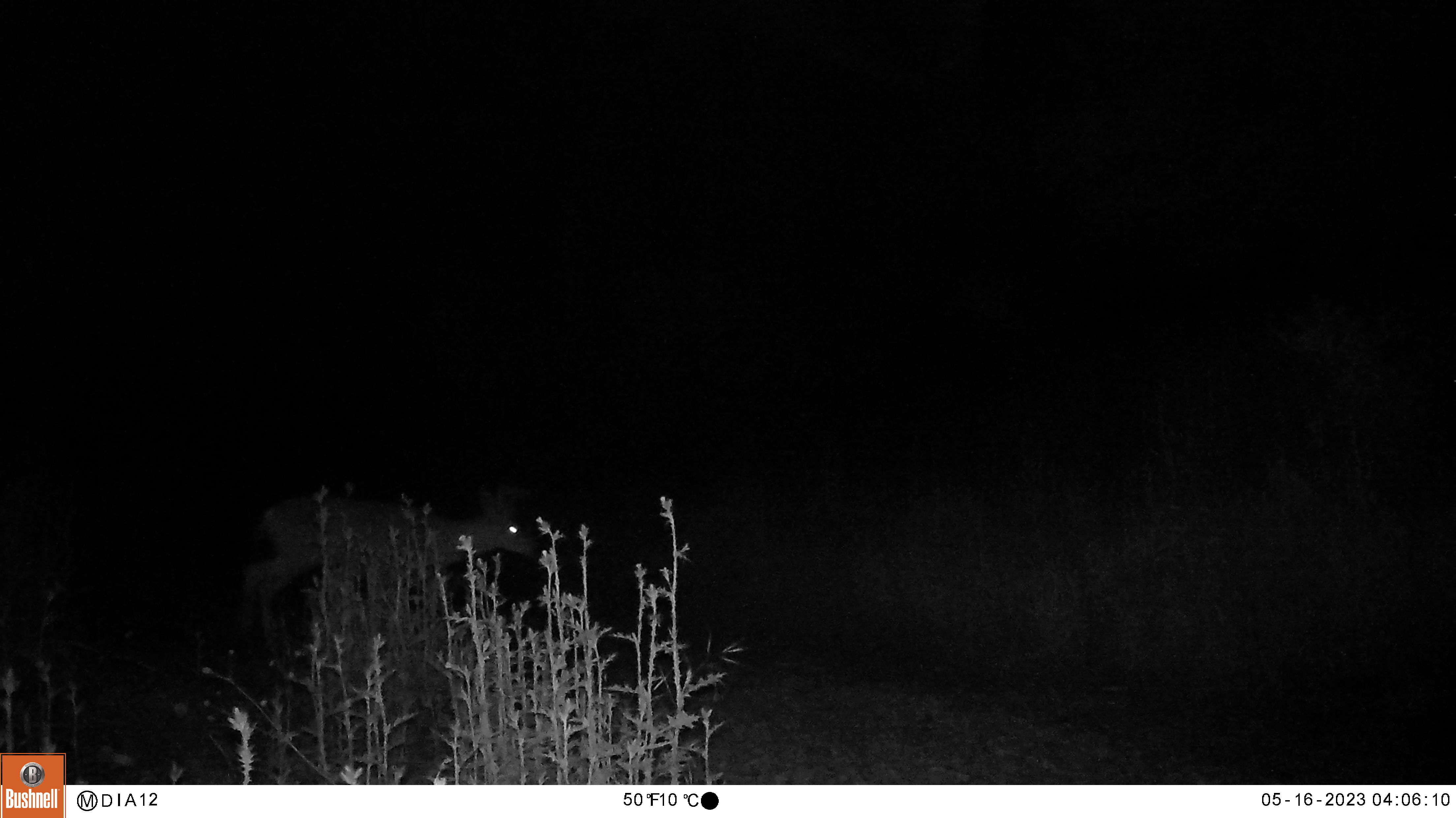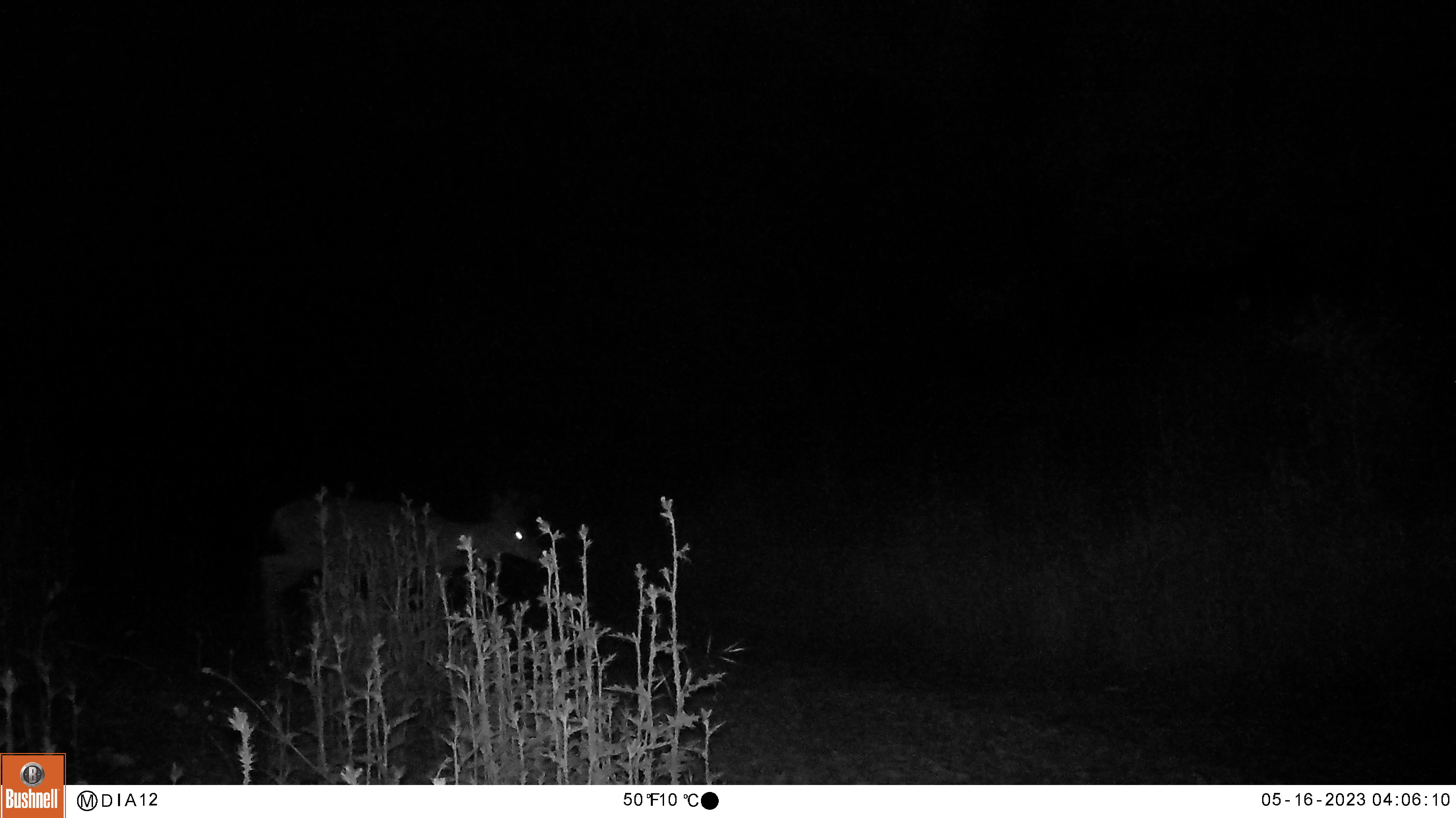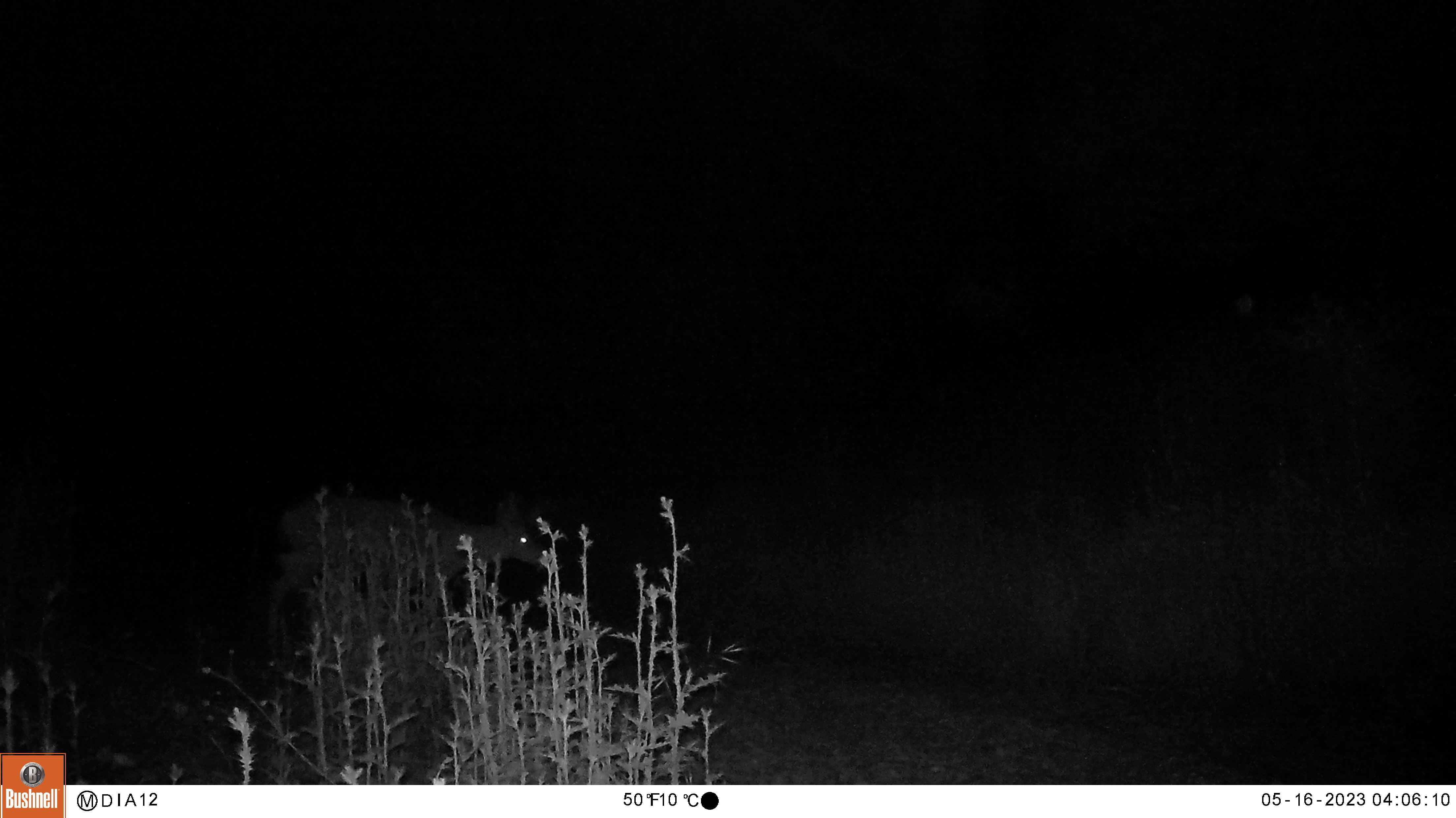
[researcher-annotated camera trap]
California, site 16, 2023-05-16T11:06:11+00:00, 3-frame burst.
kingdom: Animalia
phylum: Chordata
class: Mammalia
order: Artiodactyla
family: Cervidae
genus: Odocoileus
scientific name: Odocoileus hemionus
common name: mule deer